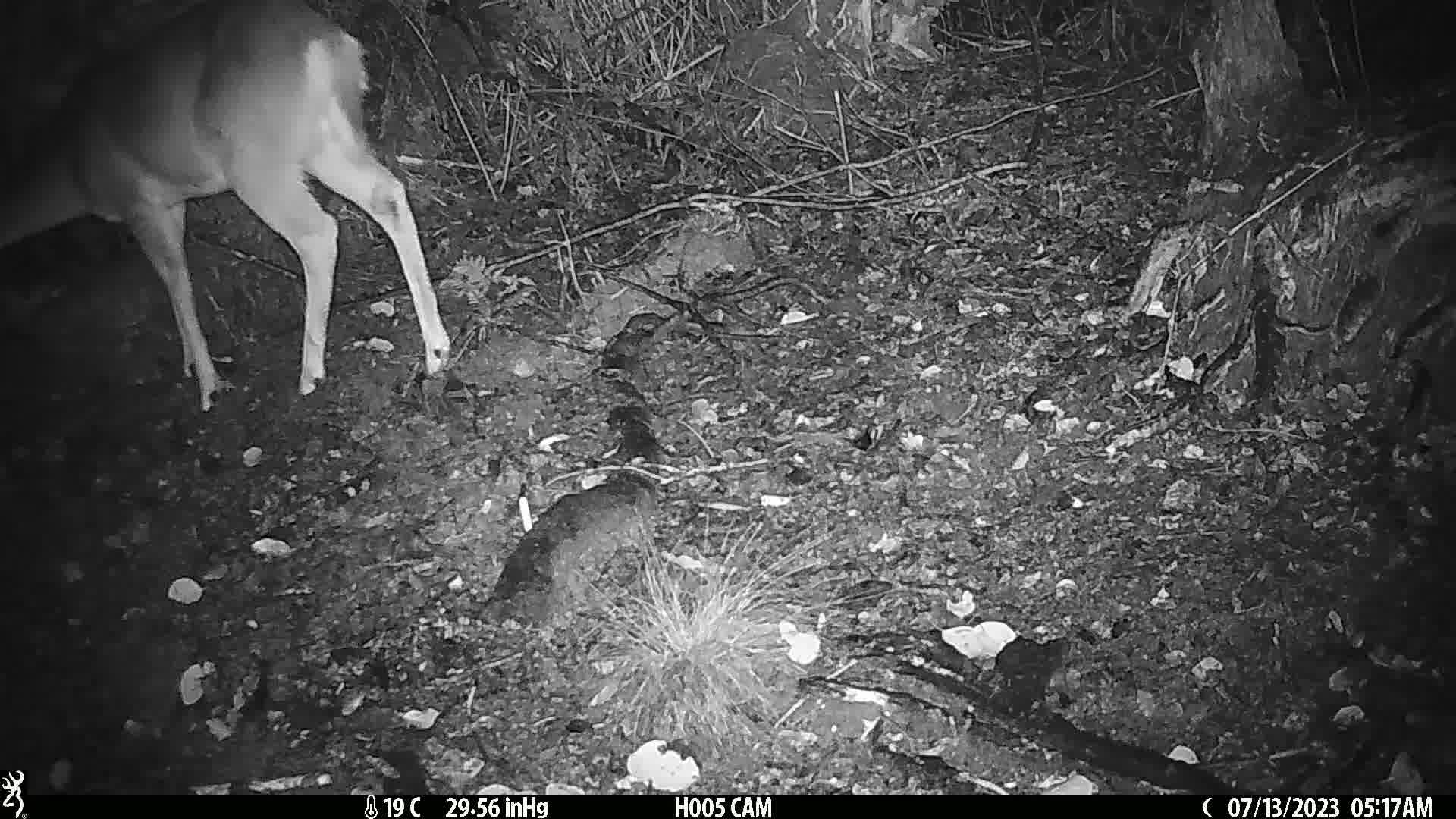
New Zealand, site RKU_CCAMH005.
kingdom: Animalia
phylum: Chordata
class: Mammalia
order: Artiodactyla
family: Cervidae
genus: Odocoileus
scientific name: Odocoileus virginianus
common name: white-tailed deer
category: white tailed deer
White tailed deer (white-tailed deer) (Odocoileus virginianus).